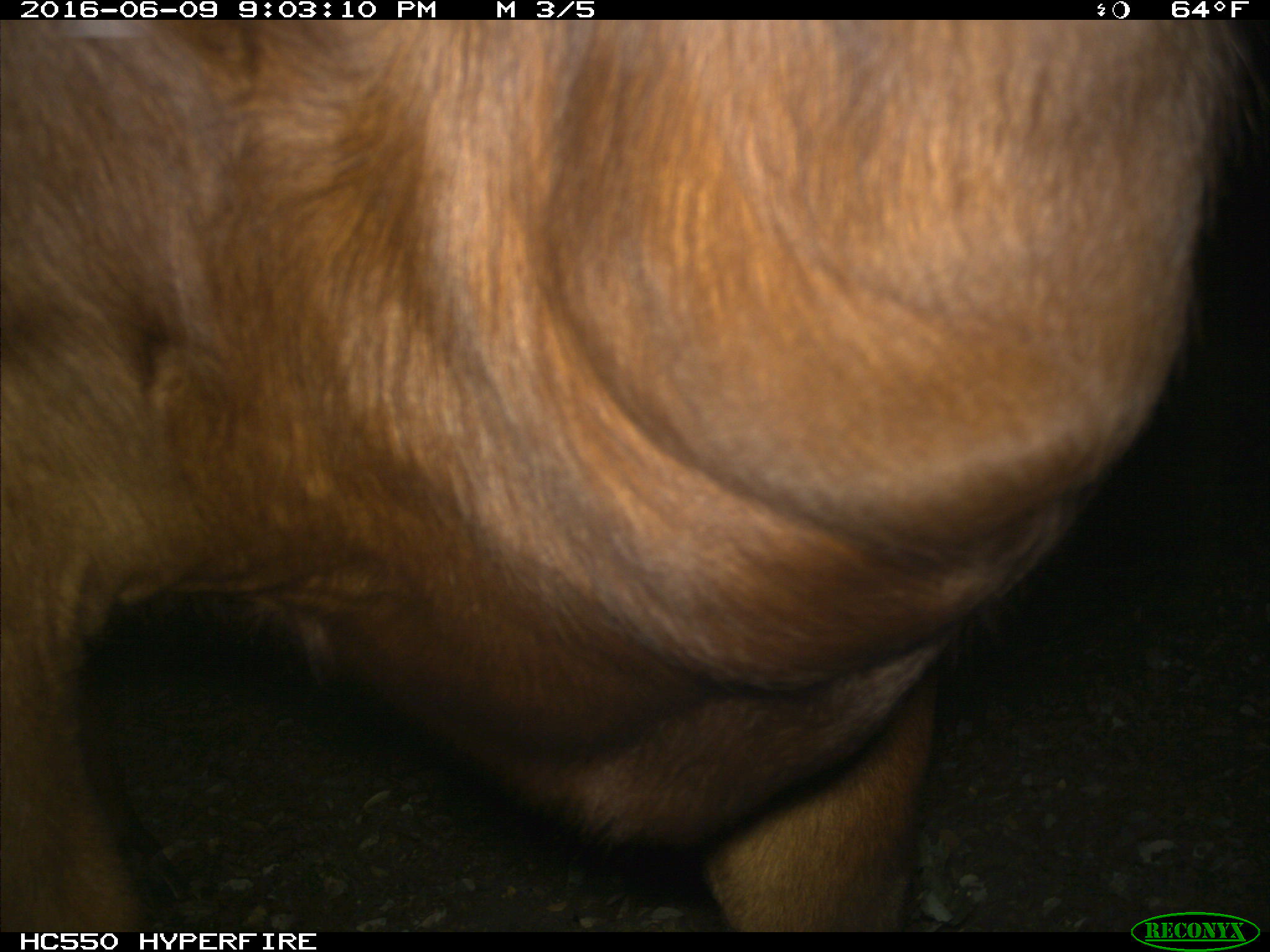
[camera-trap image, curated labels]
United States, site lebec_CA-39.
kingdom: Animalia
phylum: Chordata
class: Mammalia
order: Artiodactyla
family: Bovidae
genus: Bos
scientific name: Bos taurus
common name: domestic cow